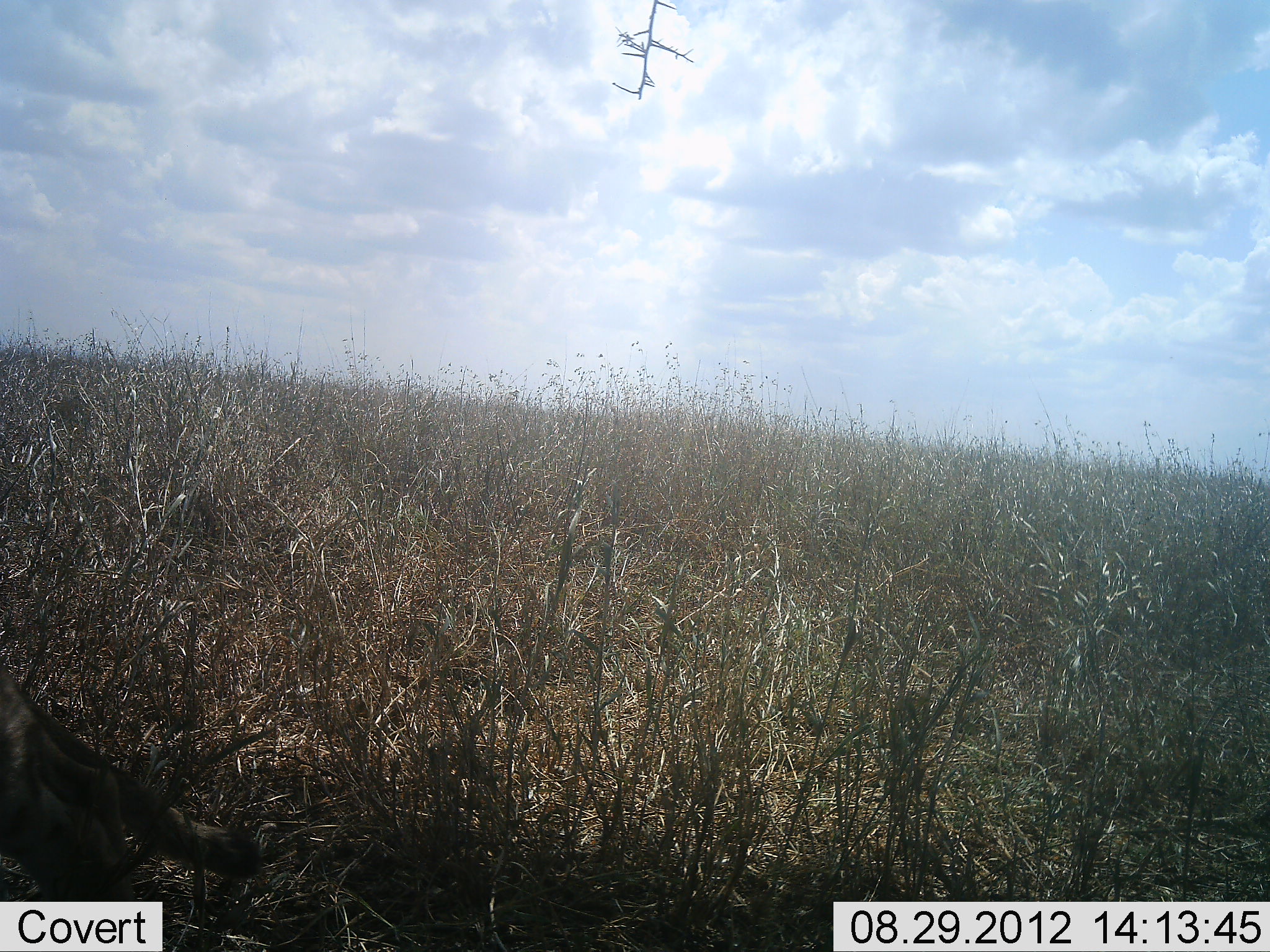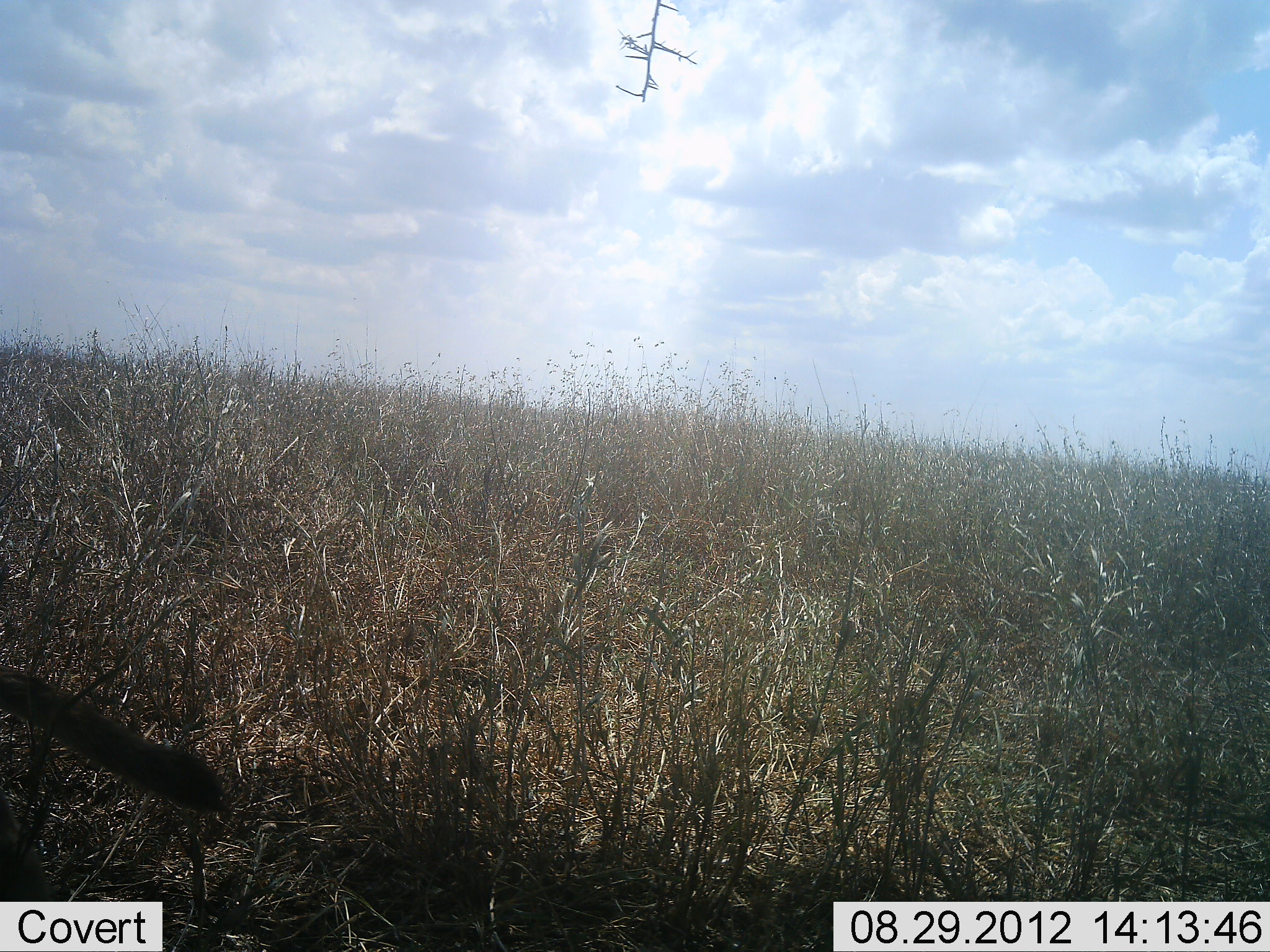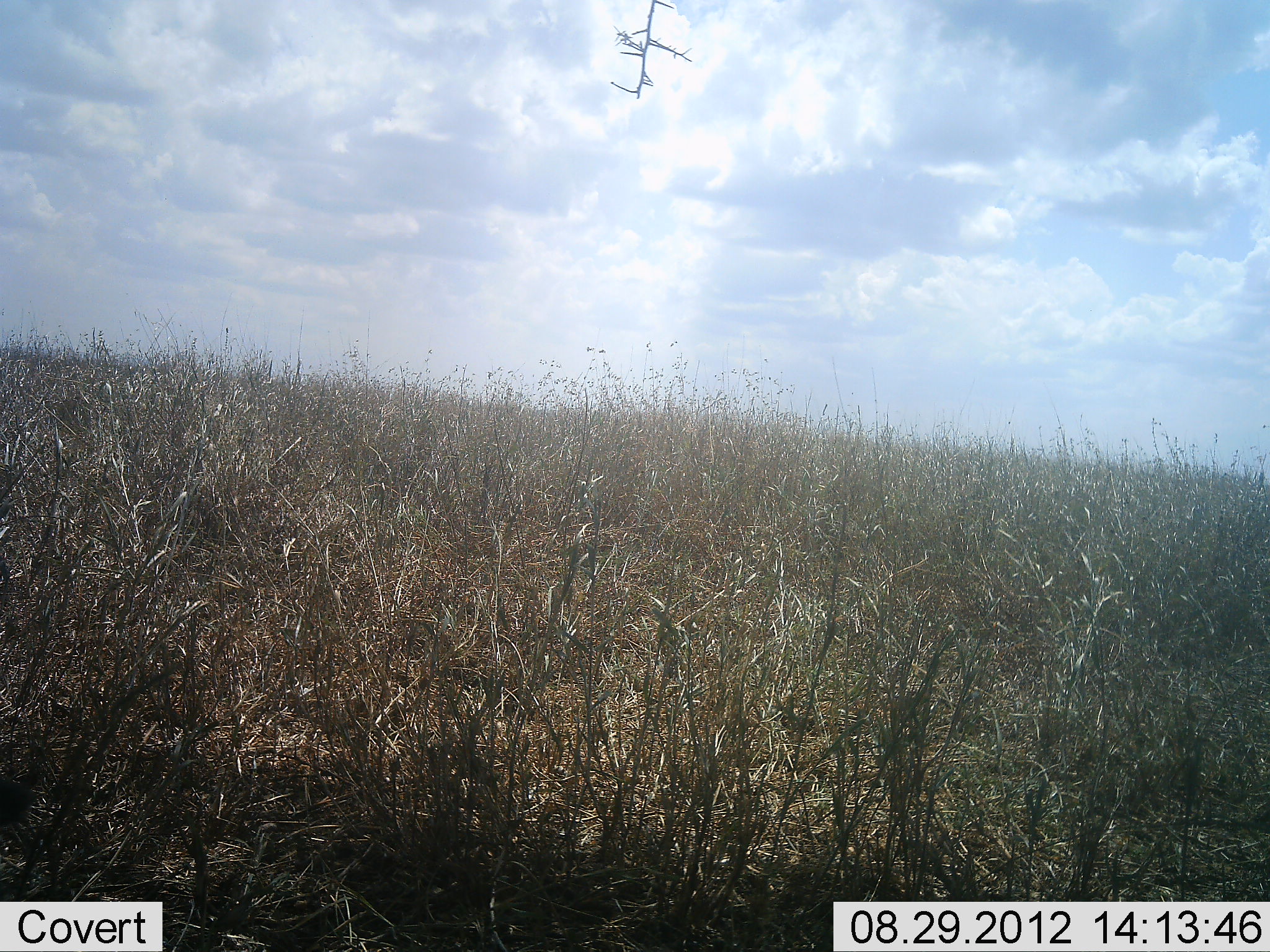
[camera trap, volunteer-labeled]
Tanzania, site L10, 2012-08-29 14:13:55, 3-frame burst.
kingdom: Animalia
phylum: Chordata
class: Mammalia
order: Carnivora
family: Felidae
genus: Acinonyx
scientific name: Acinonyx jubatus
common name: cheetah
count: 1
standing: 0%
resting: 0%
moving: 100%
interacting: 0%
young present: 0%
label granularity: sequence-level